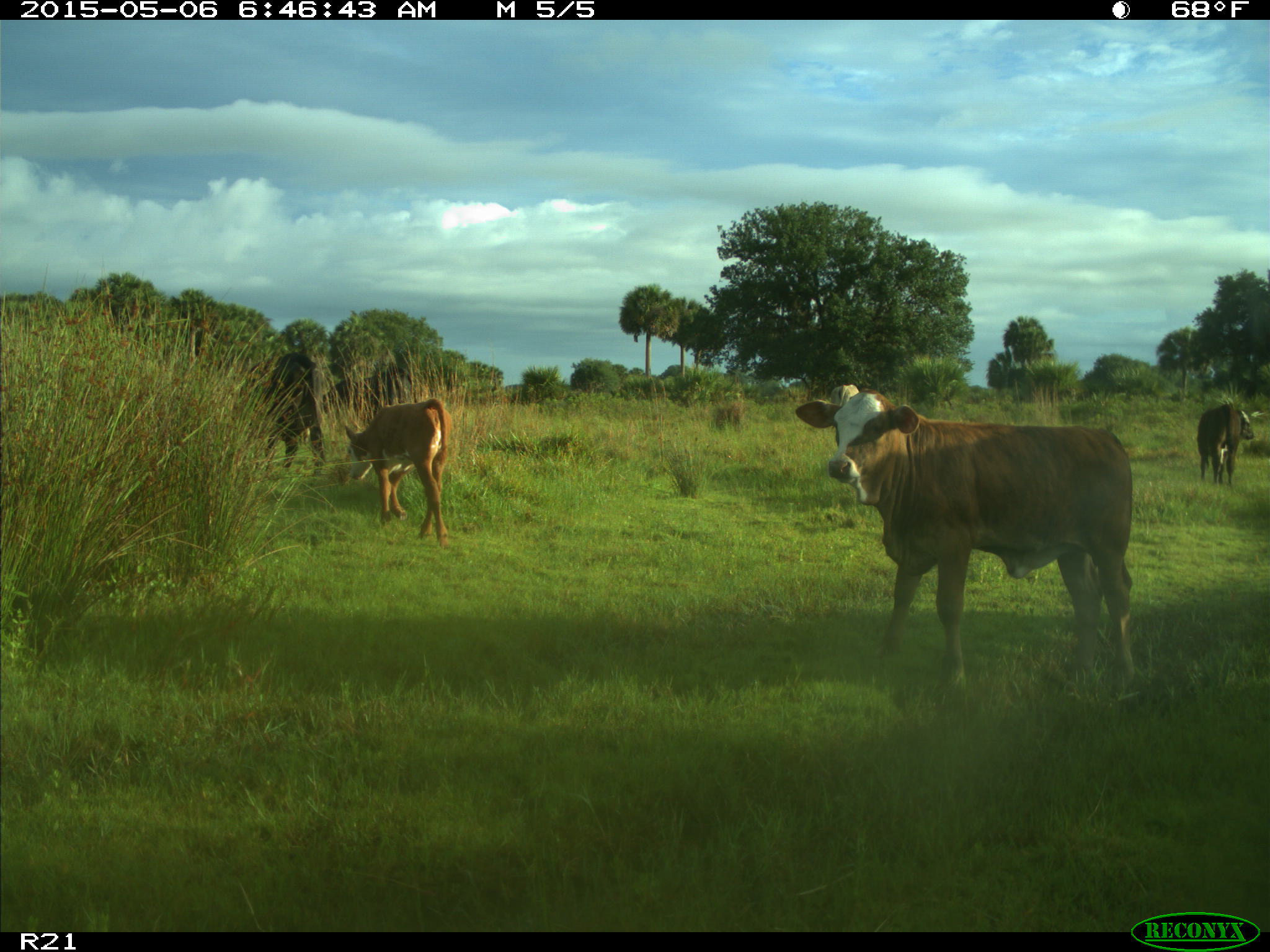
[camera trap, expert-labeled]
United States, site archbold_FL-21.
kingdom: Animalia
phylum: Chordata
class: Mammalia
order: Artiodactyla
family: Bovidae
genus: Bos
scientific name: Bos taurus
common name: domestic cow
Bos taurus (domestic cow).